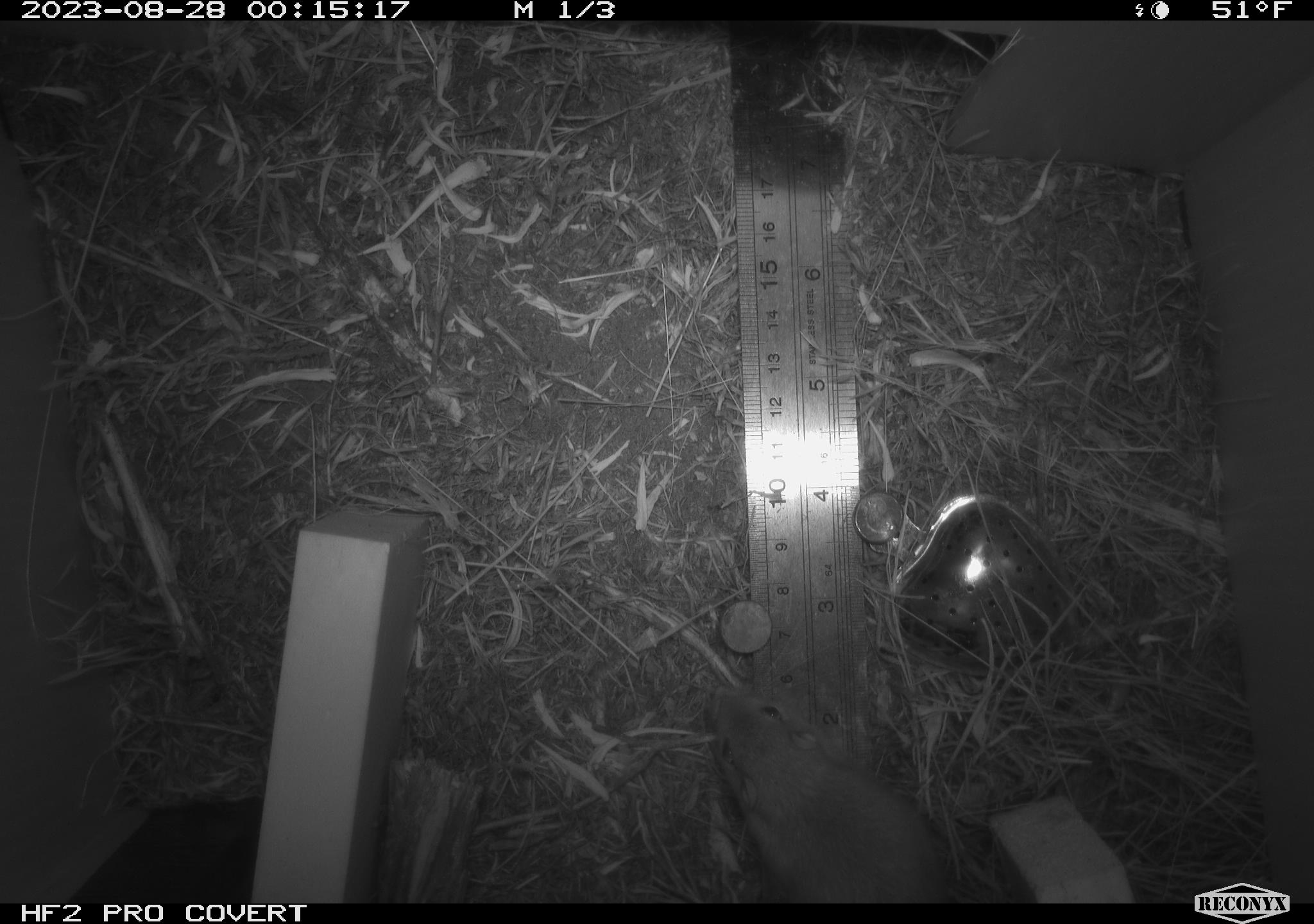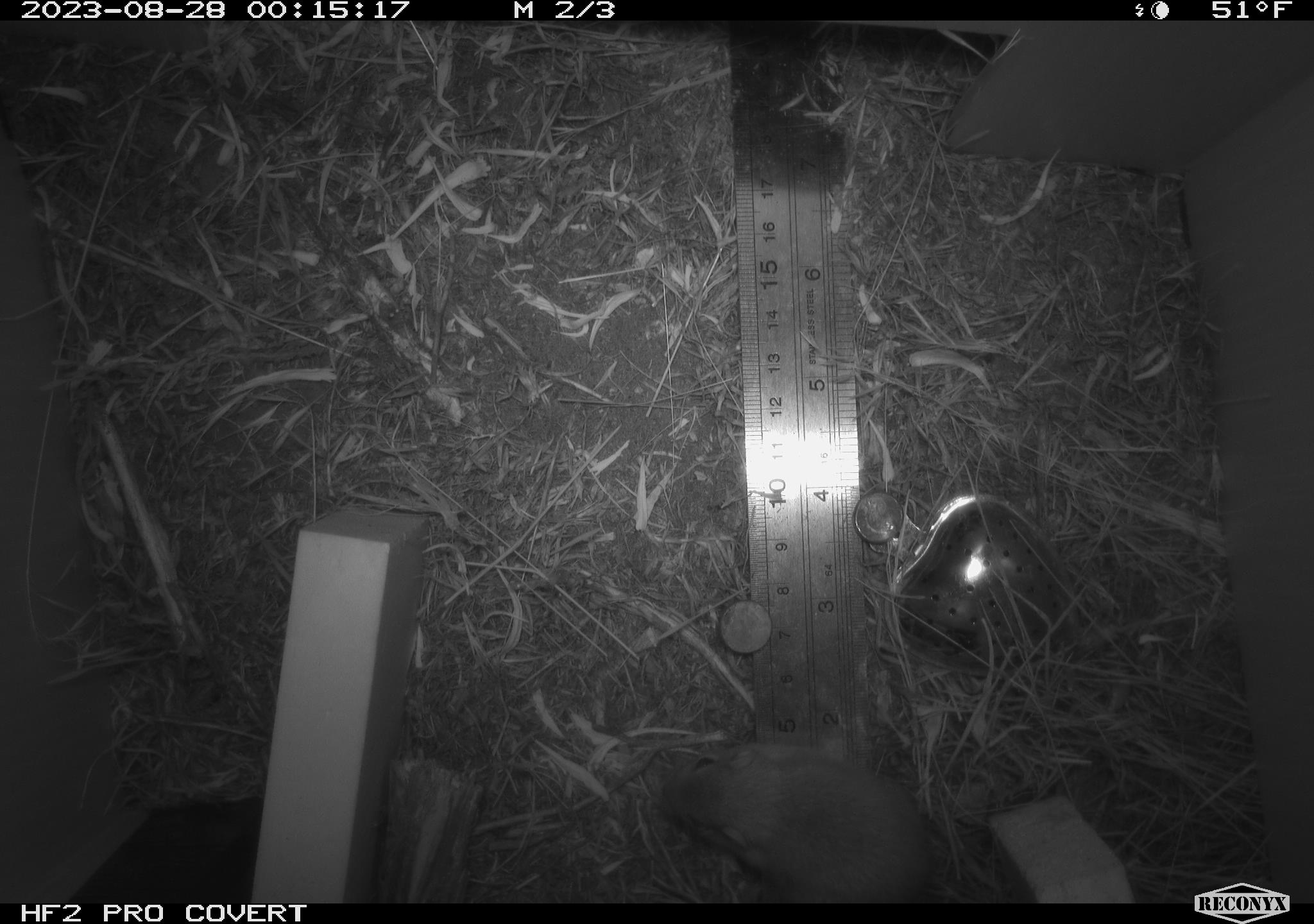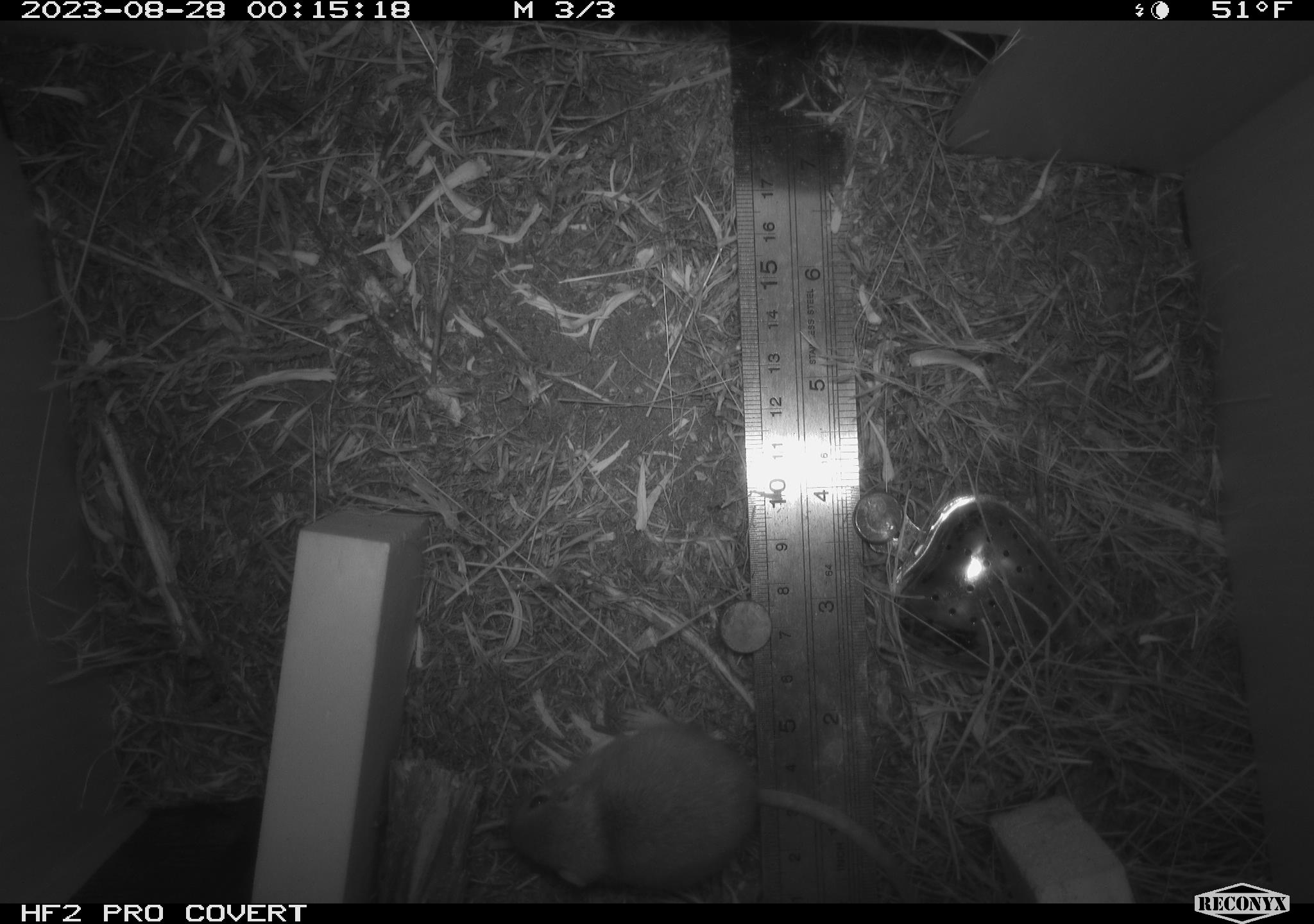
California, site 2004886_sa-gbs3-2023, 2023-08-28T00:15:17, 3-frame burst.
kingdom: Animalia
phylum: Chordata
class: Mammalia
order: Rodentia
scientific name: Rodentia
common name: mouse species